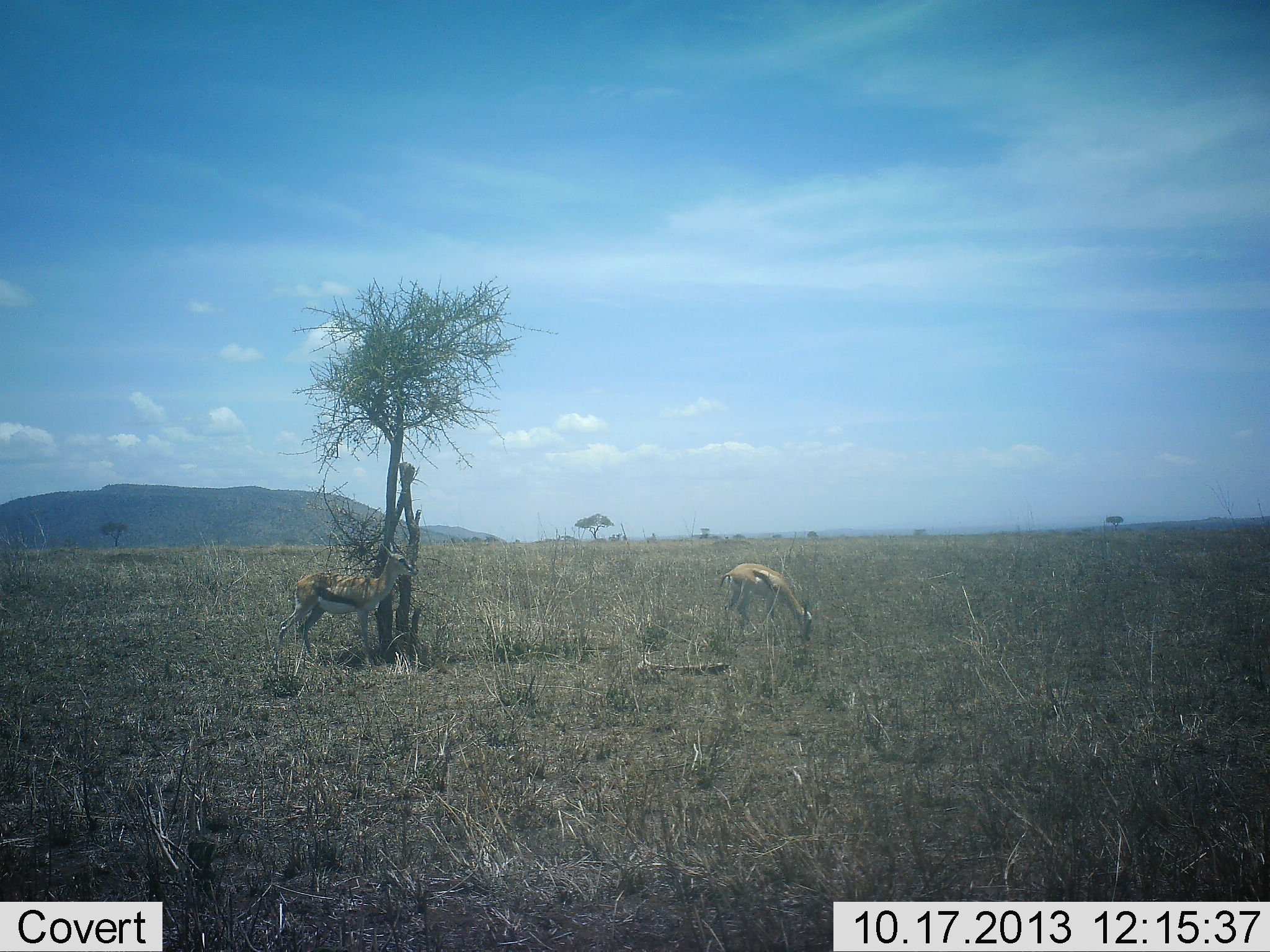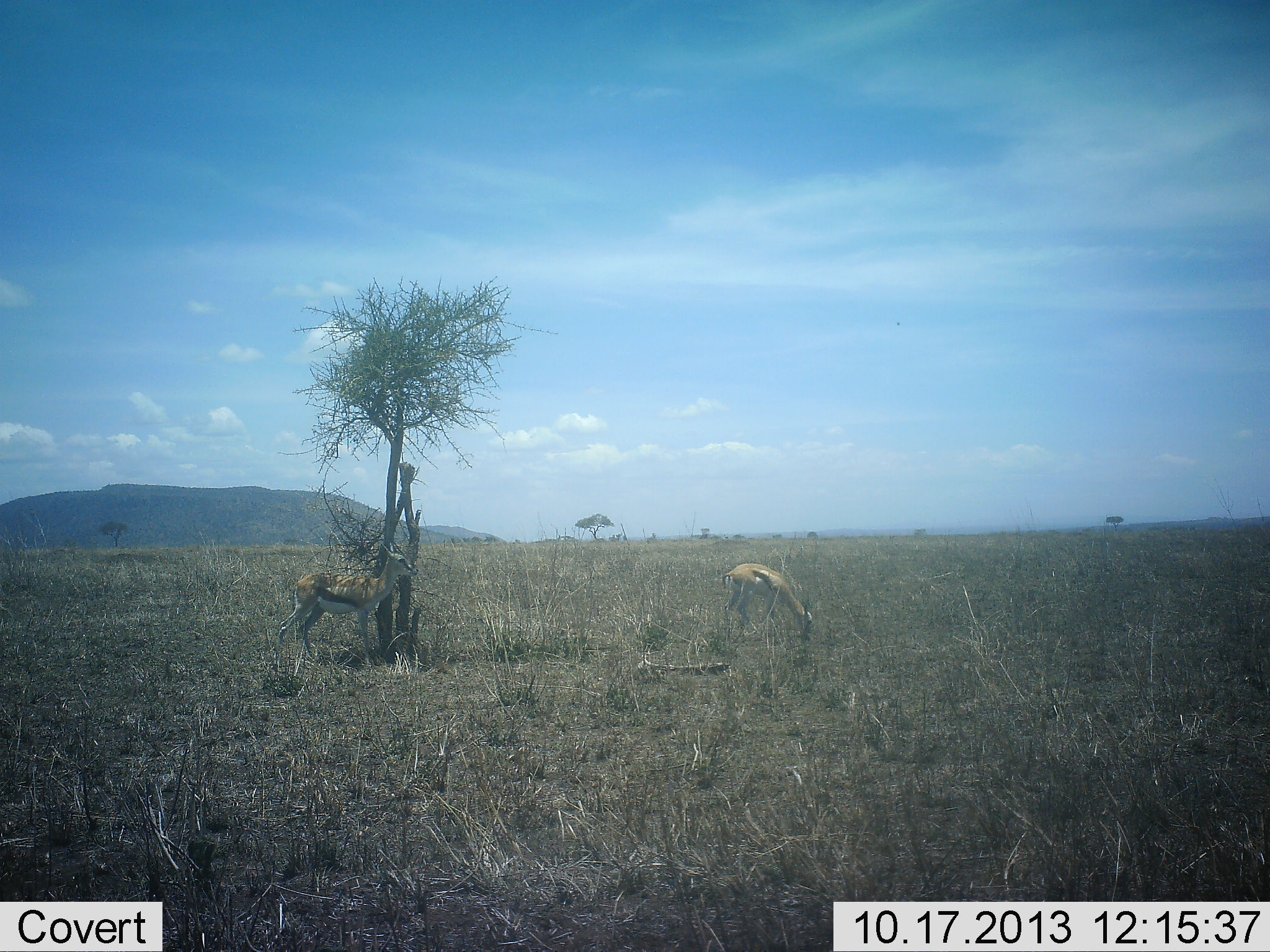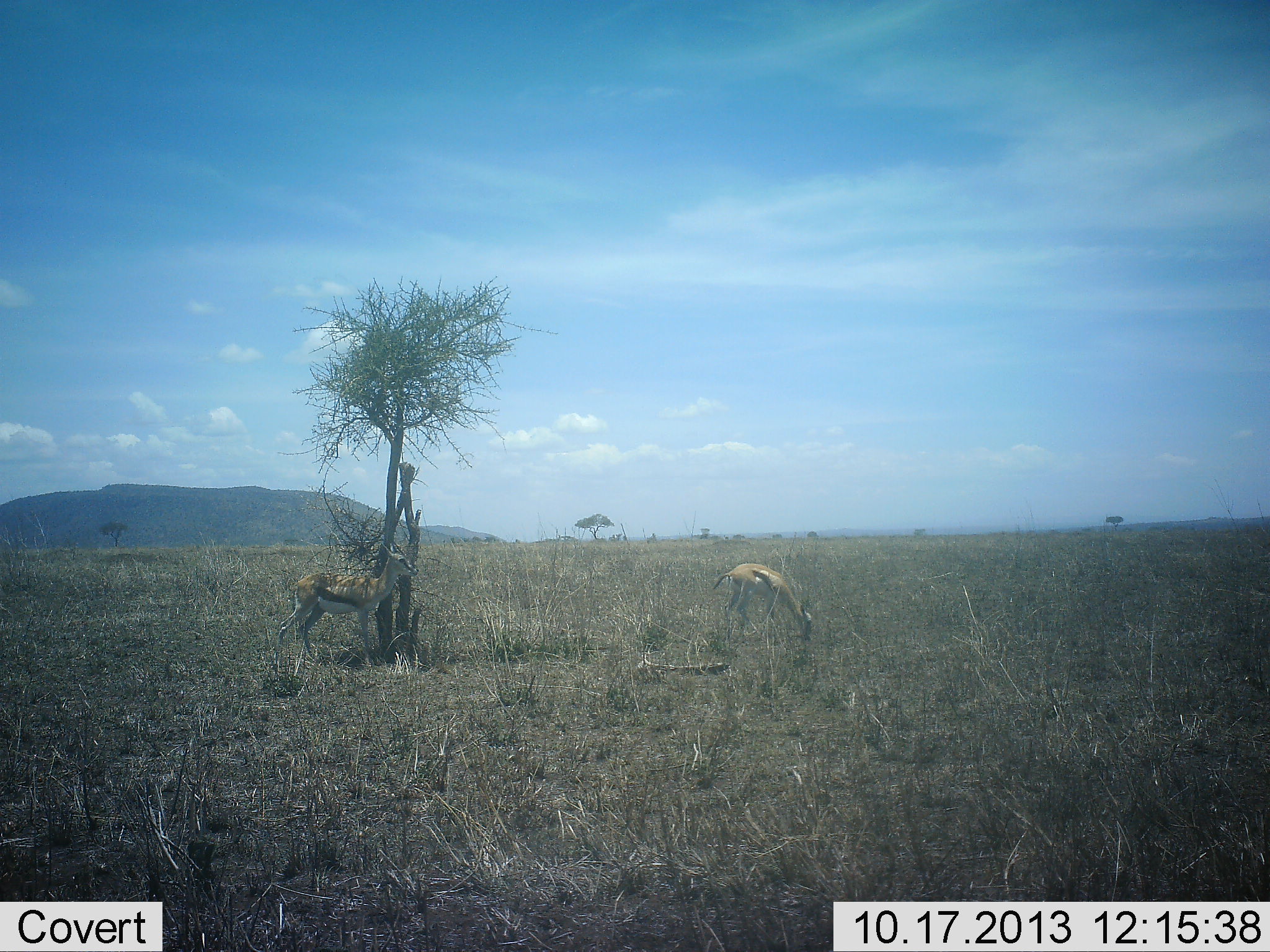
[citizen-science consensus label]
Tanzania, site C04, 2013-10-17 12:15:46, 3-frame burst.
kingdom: Animalia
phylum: Chordata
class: Mammalia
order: Artiodactyla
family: Bovidae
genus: Eudorcas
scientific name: Eudorcas thomsonii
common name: thomson's gazelle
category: gazellethomsons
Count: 2.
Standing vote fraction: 80%.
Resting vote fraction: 10%.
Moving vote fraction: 0%.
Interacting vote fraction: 0%.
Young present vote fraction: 0%.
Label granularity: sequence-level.